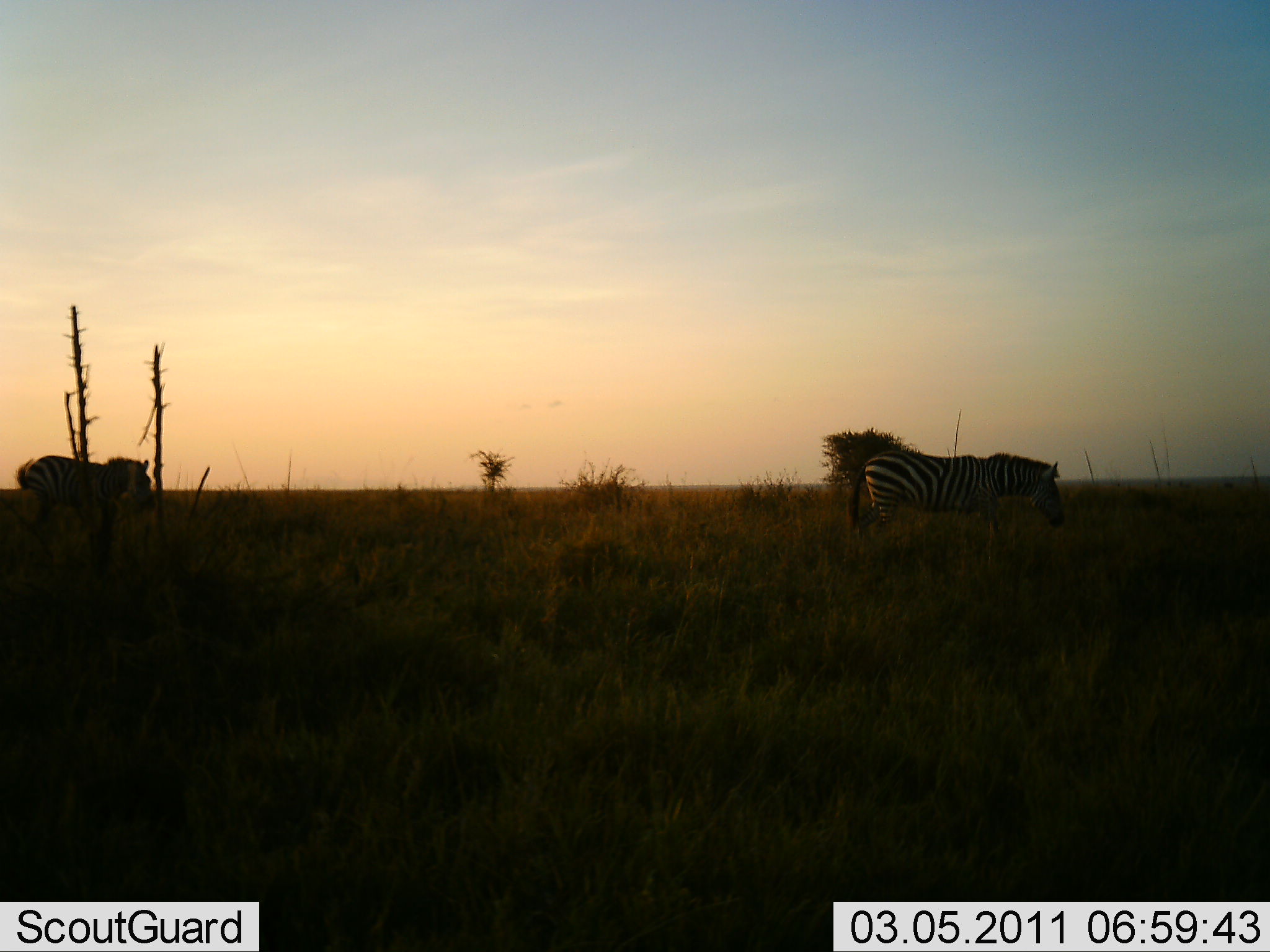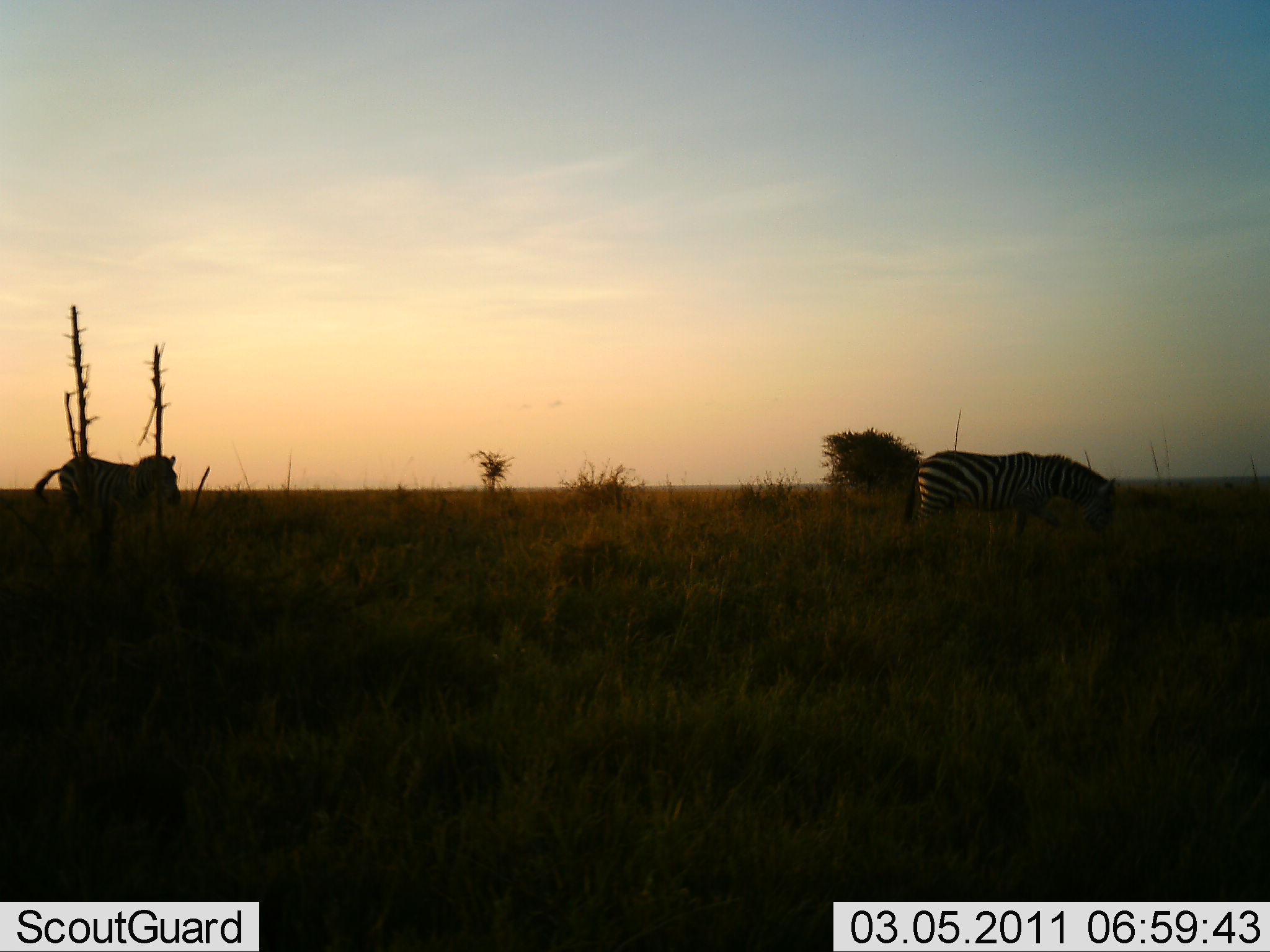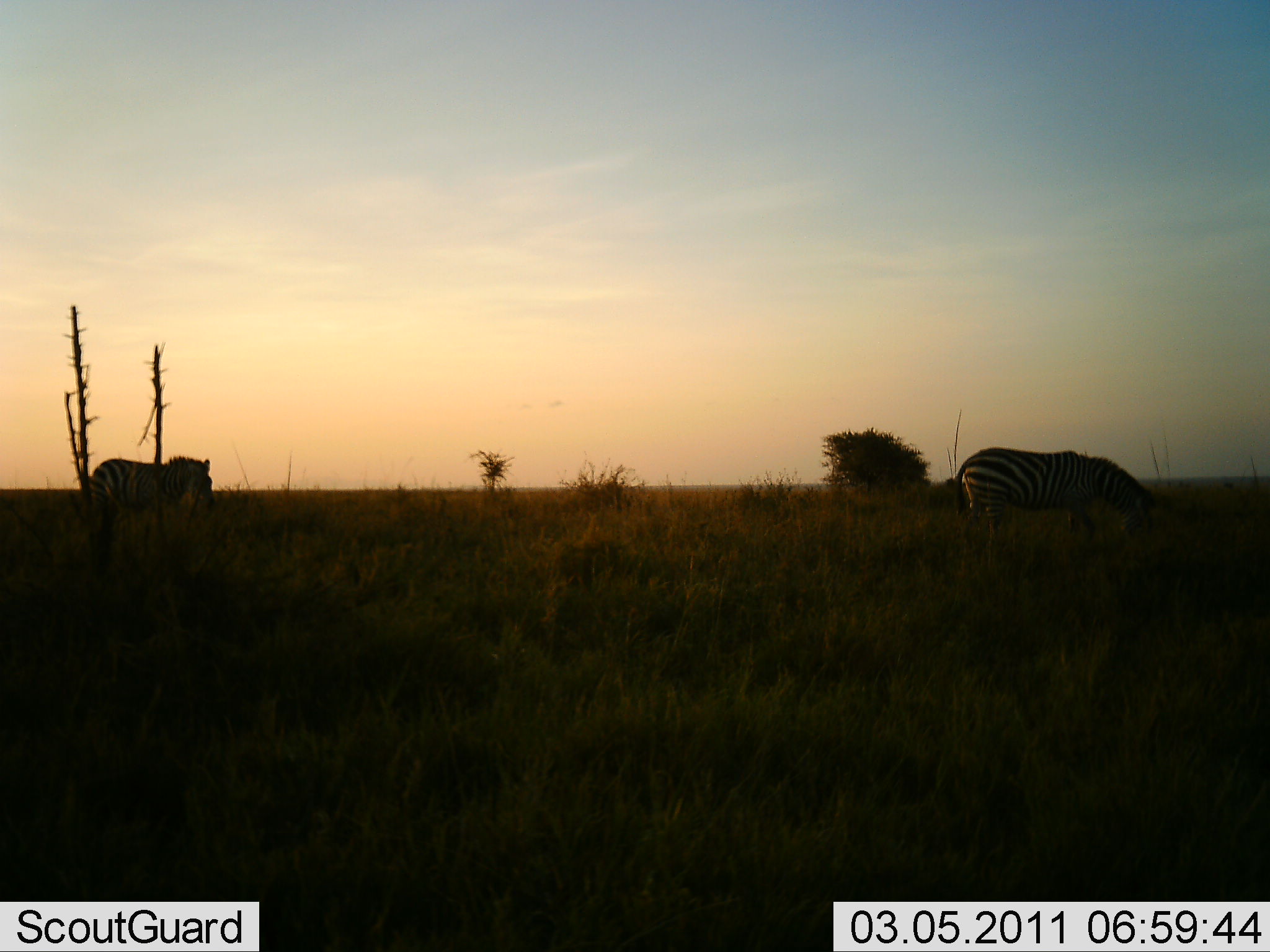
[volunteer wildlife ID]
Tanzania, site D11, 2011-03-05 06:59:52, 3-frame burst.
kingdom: Animalia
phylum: Chordata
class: Mammalia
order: Perissodactyla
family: Equidae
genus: Equus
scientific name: Equus quagga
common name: plains zebra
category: zebra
Zebra (plains zebra) (Equus quagga), count 2. Behavior (volunteer vote fractions): standing 8%, resting 0%, moving 92%, interacting 0%. Young present (vote fraction): 0%. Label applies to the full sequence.